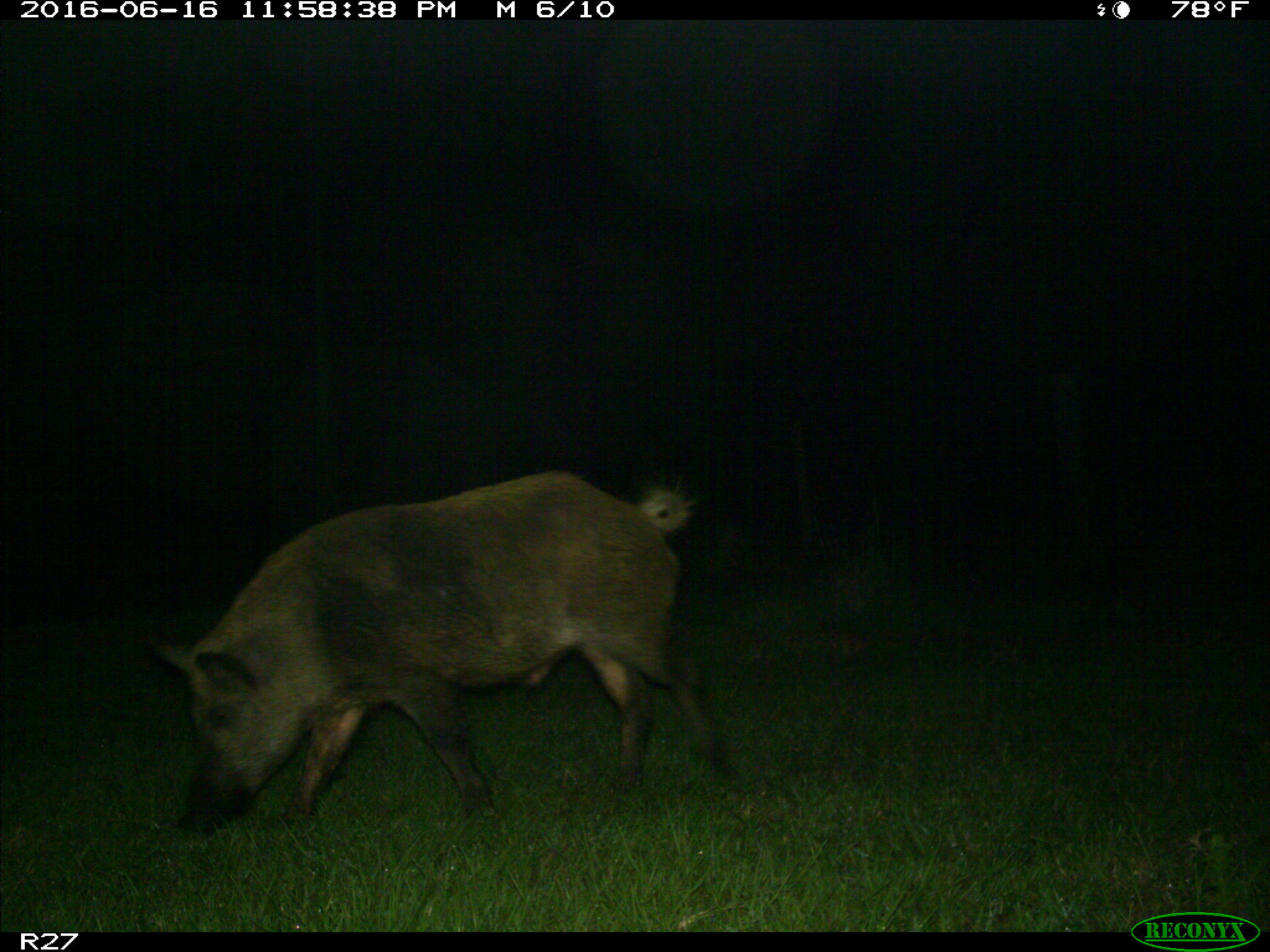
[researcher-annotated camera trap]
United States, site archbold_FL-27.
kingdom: Animalia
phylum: Chordata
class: Mammalia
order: Artiodactyla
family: Suidae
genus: Sus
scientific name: Sus scrofa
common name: wild boar